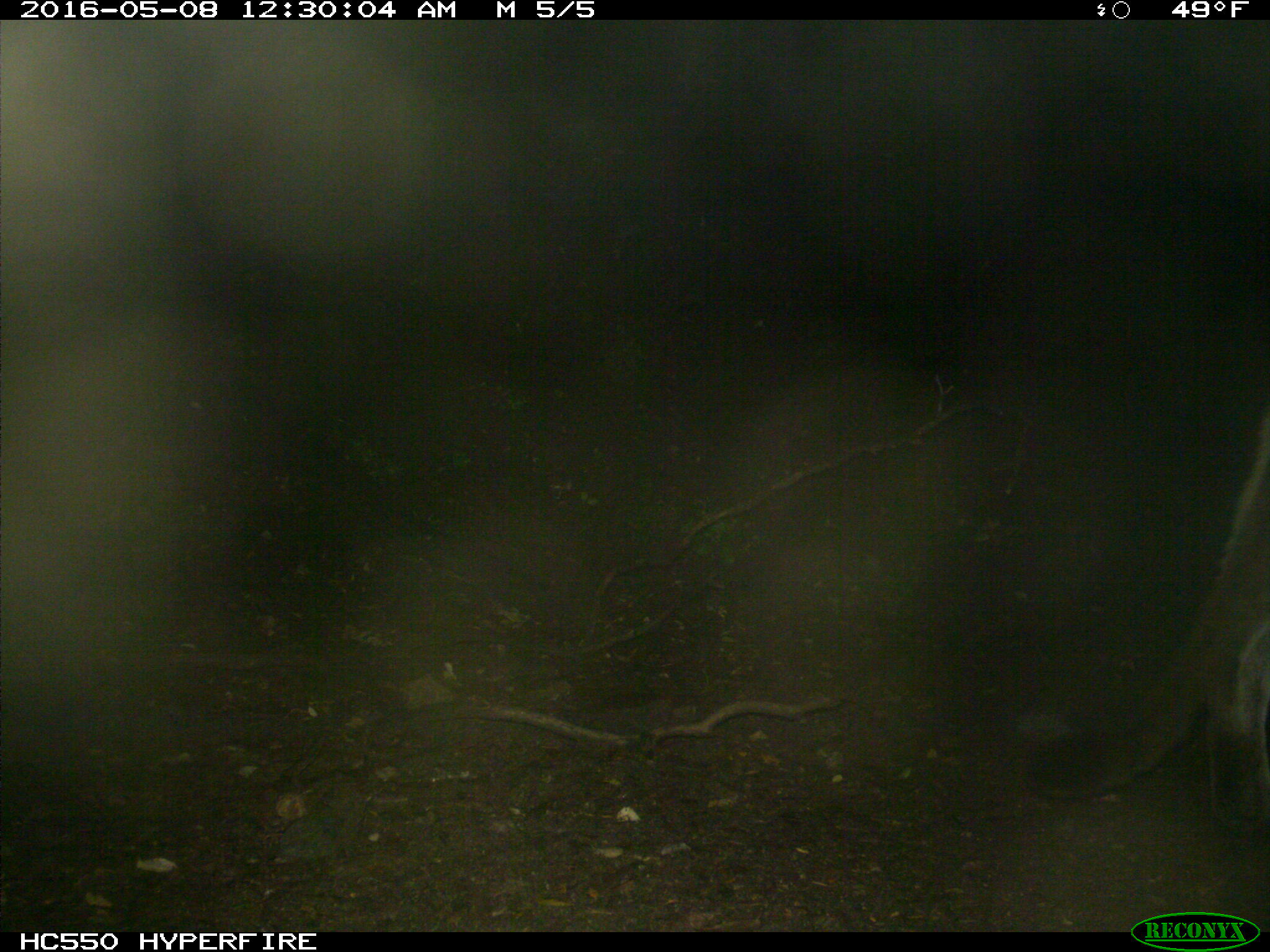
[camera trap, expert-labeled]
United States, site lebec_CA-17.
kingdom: Animalia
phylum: Chordata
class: Mammalia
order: Carnivora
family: Felidae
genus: Puma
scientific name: Puma concolor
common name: mountain lion